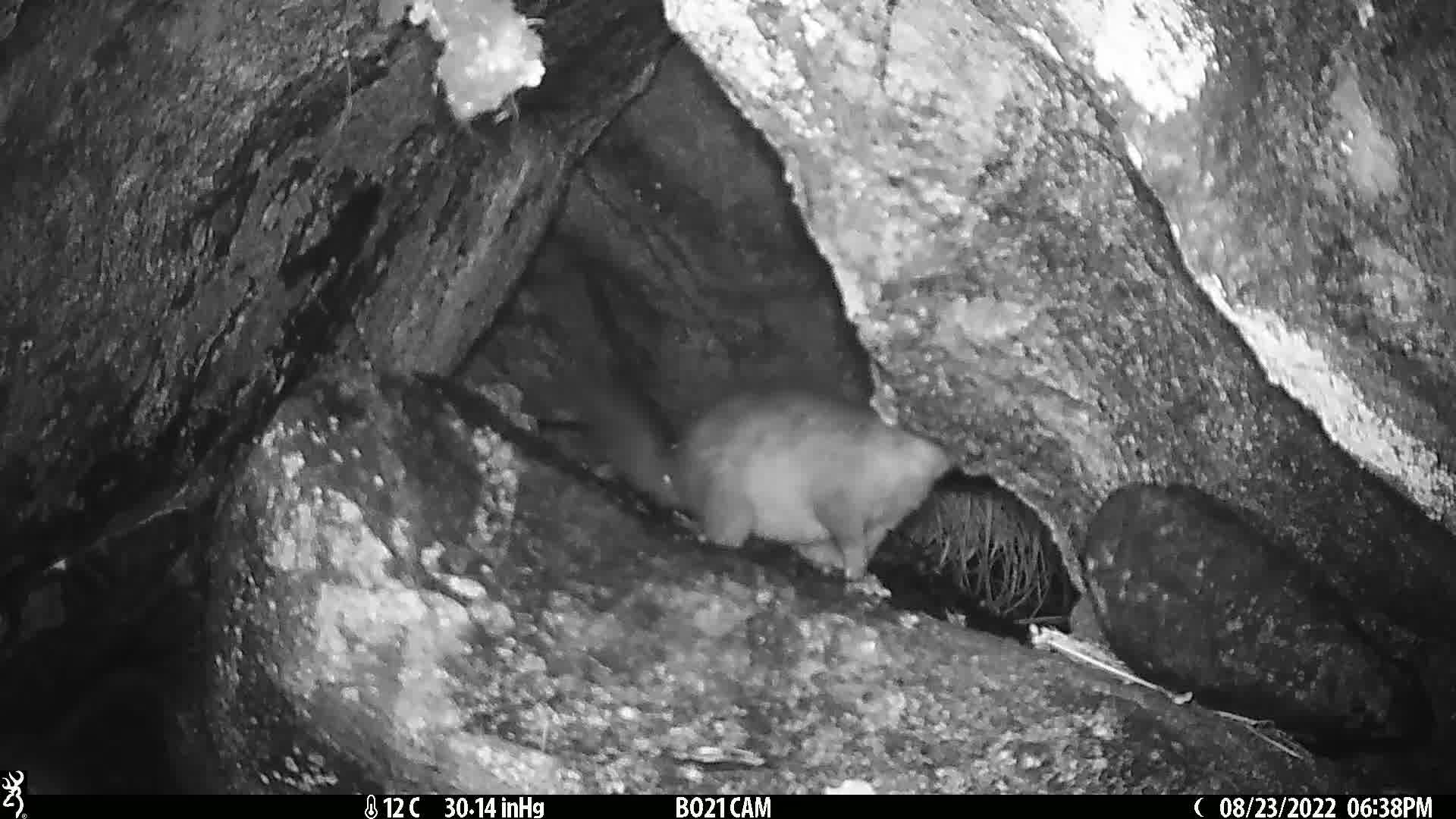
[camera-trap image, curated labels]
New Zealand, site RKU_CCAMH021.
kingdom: Animalia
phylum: Chordata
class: Mammalia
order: Diprotodontia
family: Phalangeridae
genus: Trichosurus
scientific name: Trichosurus vulpecula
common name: common brushtail possum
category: possum